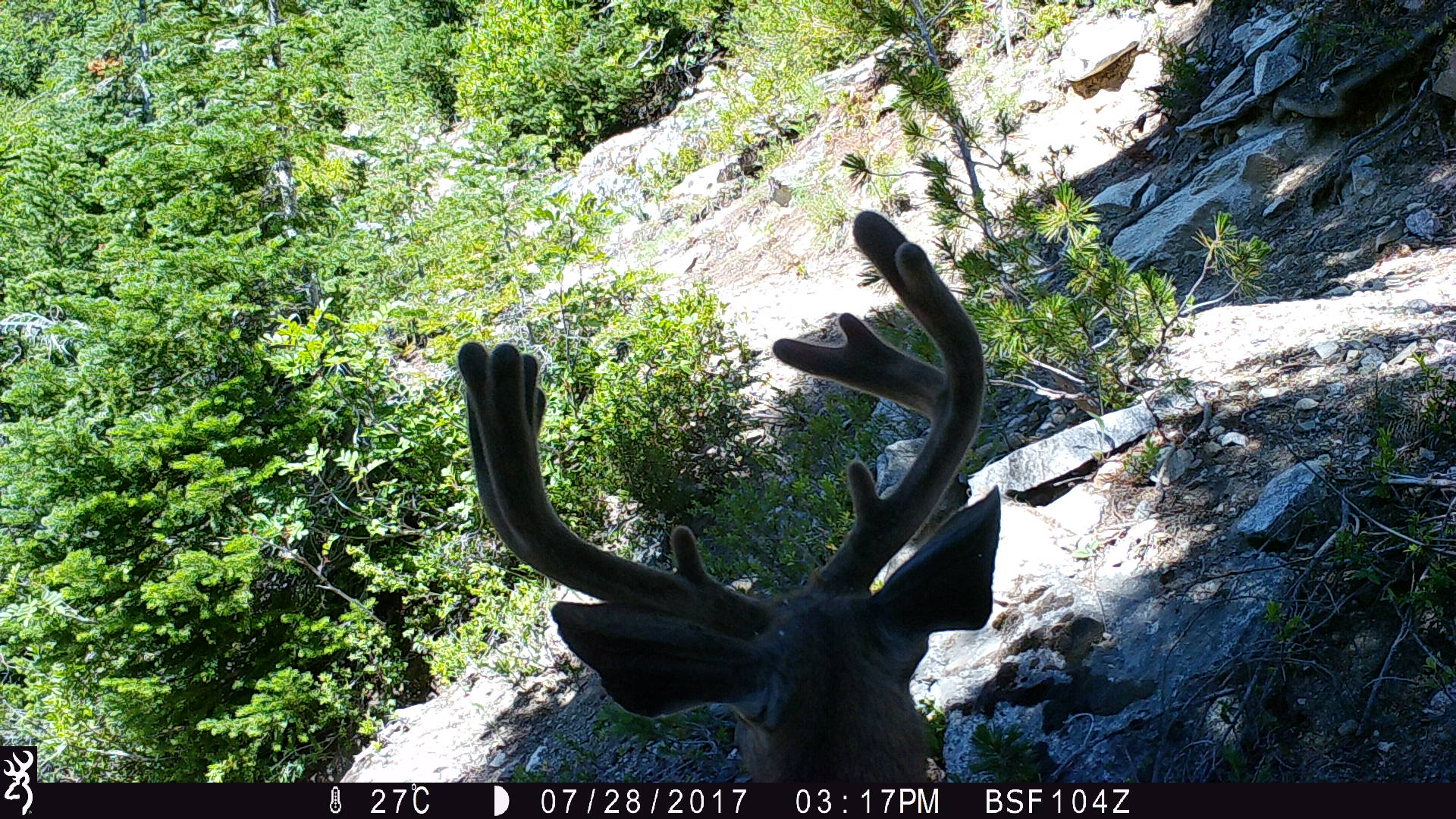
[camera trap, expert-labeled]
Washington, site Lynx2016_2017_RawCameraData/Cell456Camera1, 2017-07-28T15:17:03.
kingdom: Animalia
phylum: Chordata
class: Mammalia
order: Artiodactyla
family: Cervidae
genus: Odocoileus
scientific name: Odocoileus hemionus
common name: mule deer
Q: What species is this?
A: Odocoileus hemionus (mule deer).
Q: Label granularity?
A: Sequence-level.